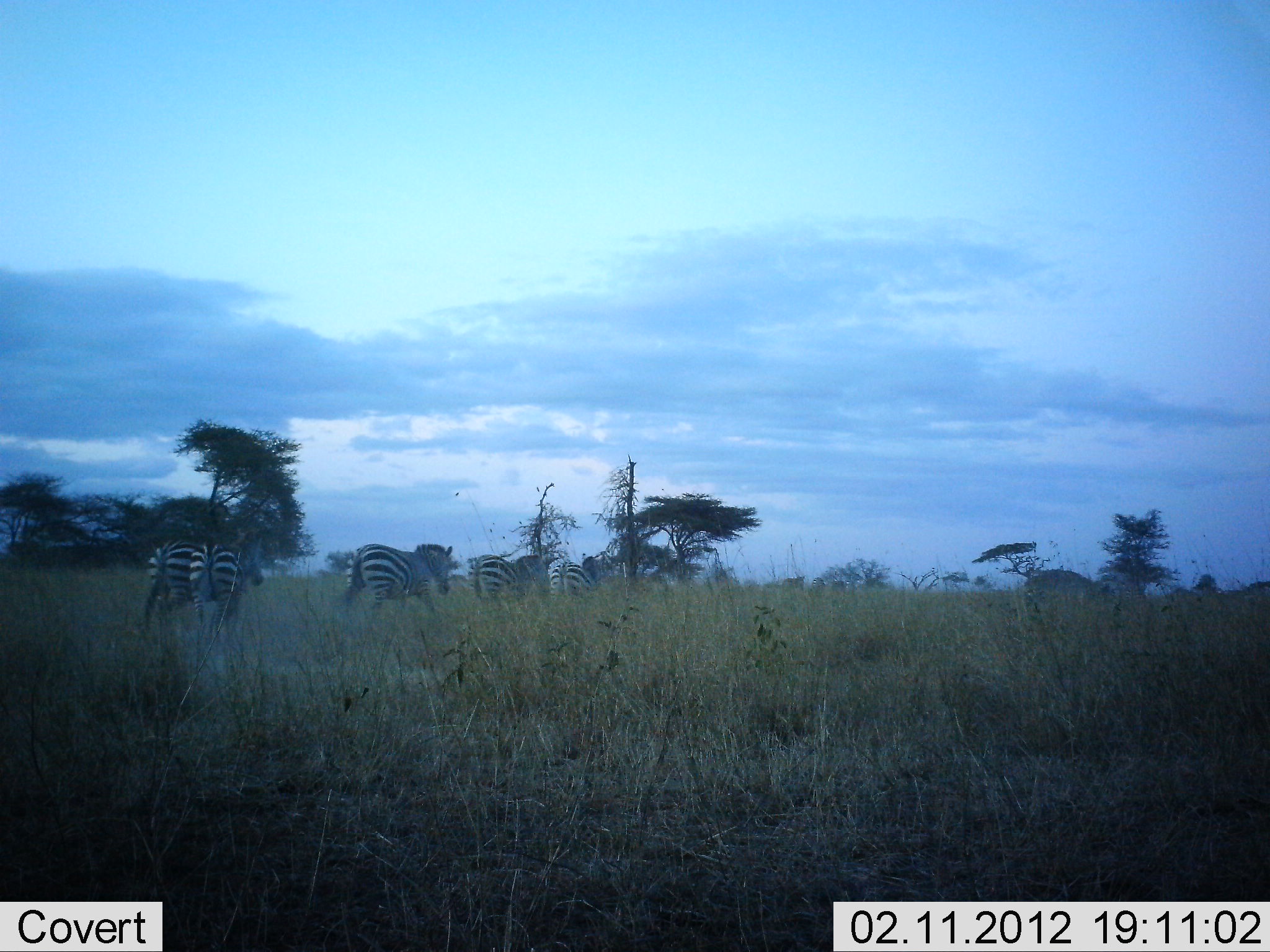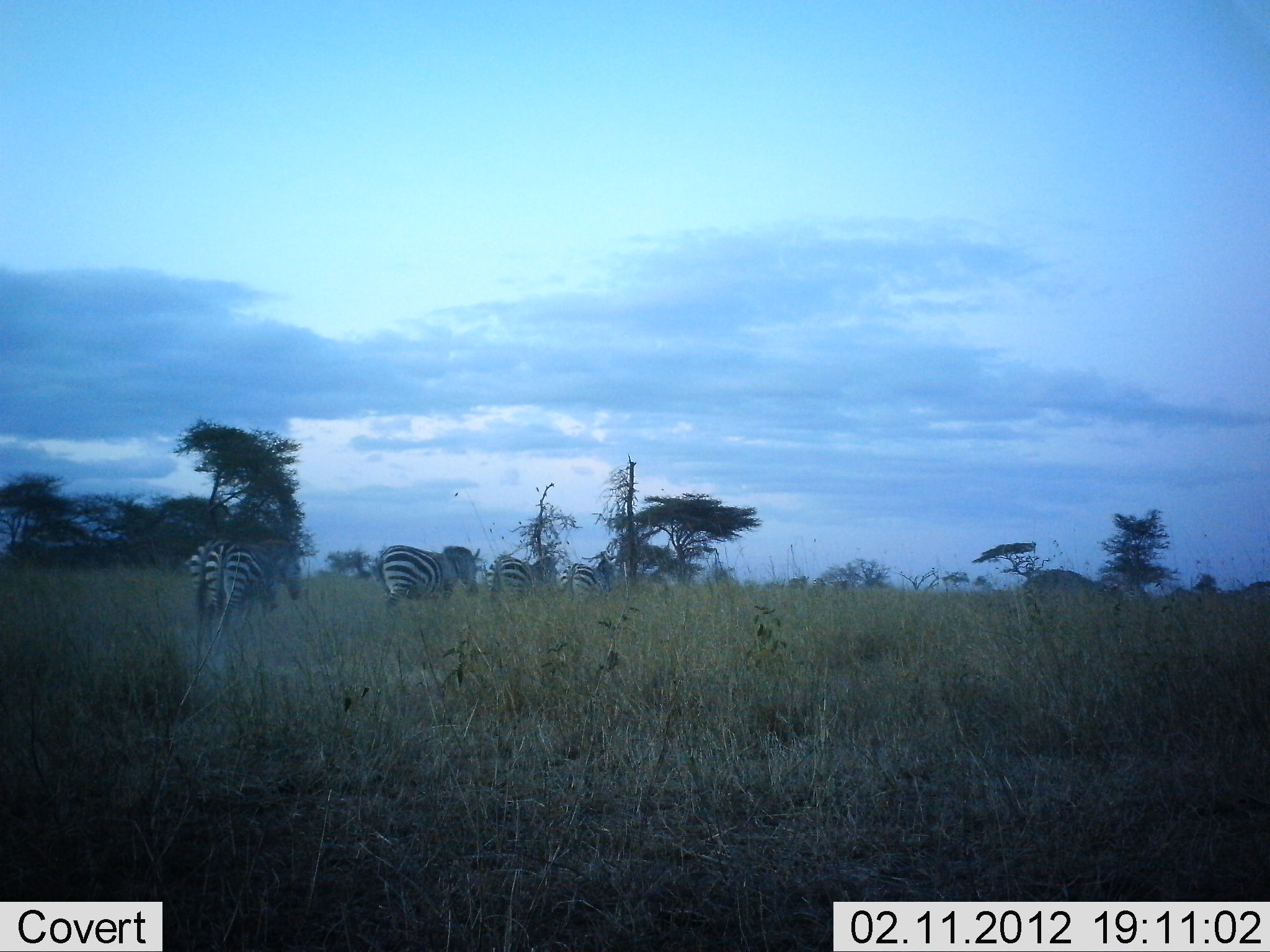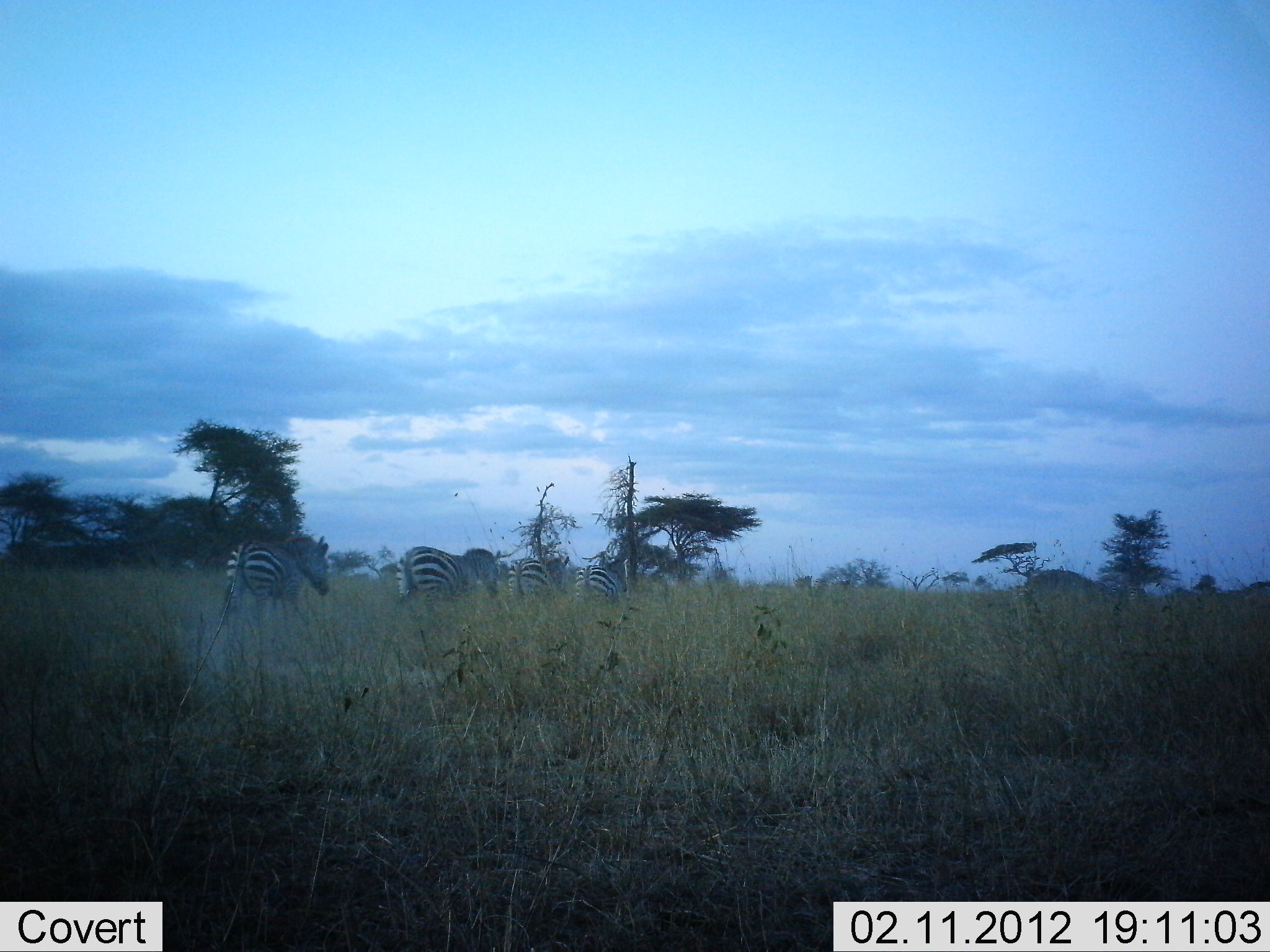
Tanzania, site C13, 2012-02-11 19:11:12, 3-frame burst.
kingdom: Animalia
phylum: Chordata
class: Mammalia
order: Perissodactyla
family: Equidae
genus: Equus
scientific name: Equus quagga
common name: plains zebra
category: zebra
Zebra (plains zebra) (Equus quagga), count 6. Behavior (volunteer vote fractions): standing 0%, resting 0%, moving 100%, interacting 0%. Young present (vote fraction): 0%. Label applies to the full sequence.